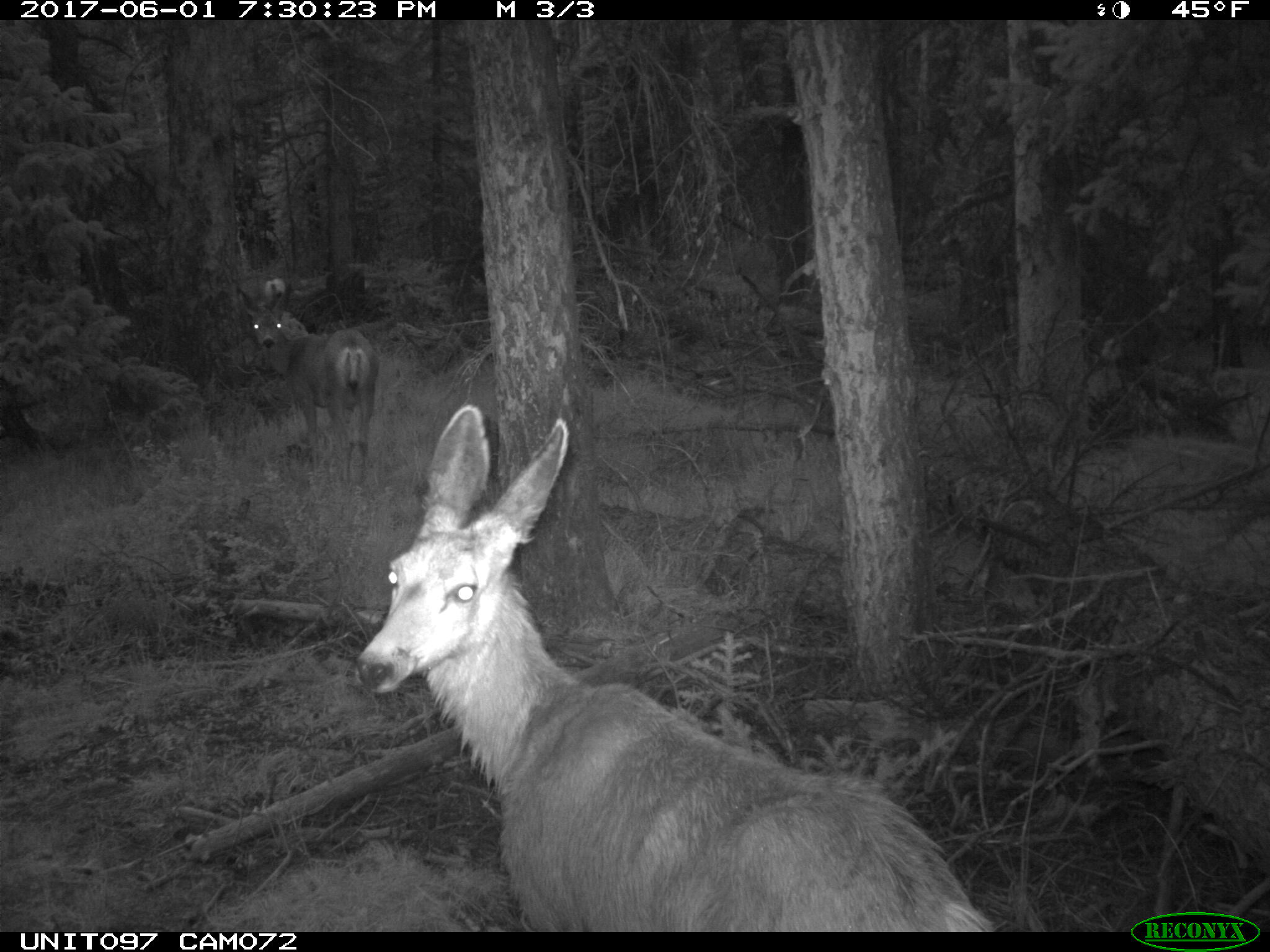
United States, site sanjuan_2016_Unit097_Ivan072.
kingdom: Animalia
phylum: Chordata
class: Mammalia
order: Artiodactyla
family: Cervidae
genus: Odocoileus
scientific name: Odocoileus hemionus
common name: mule deer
Odocoileus hemionus (mule deer).